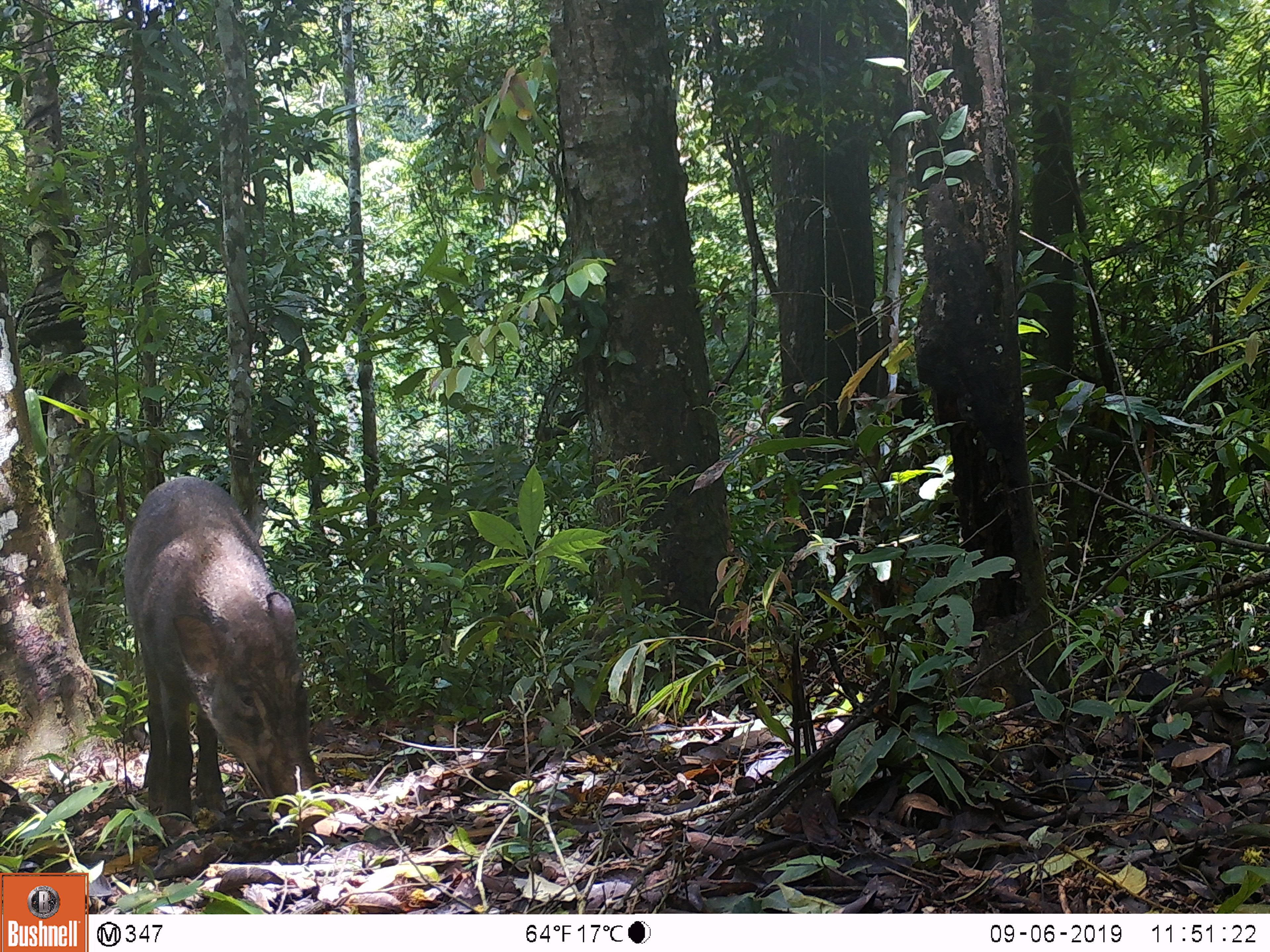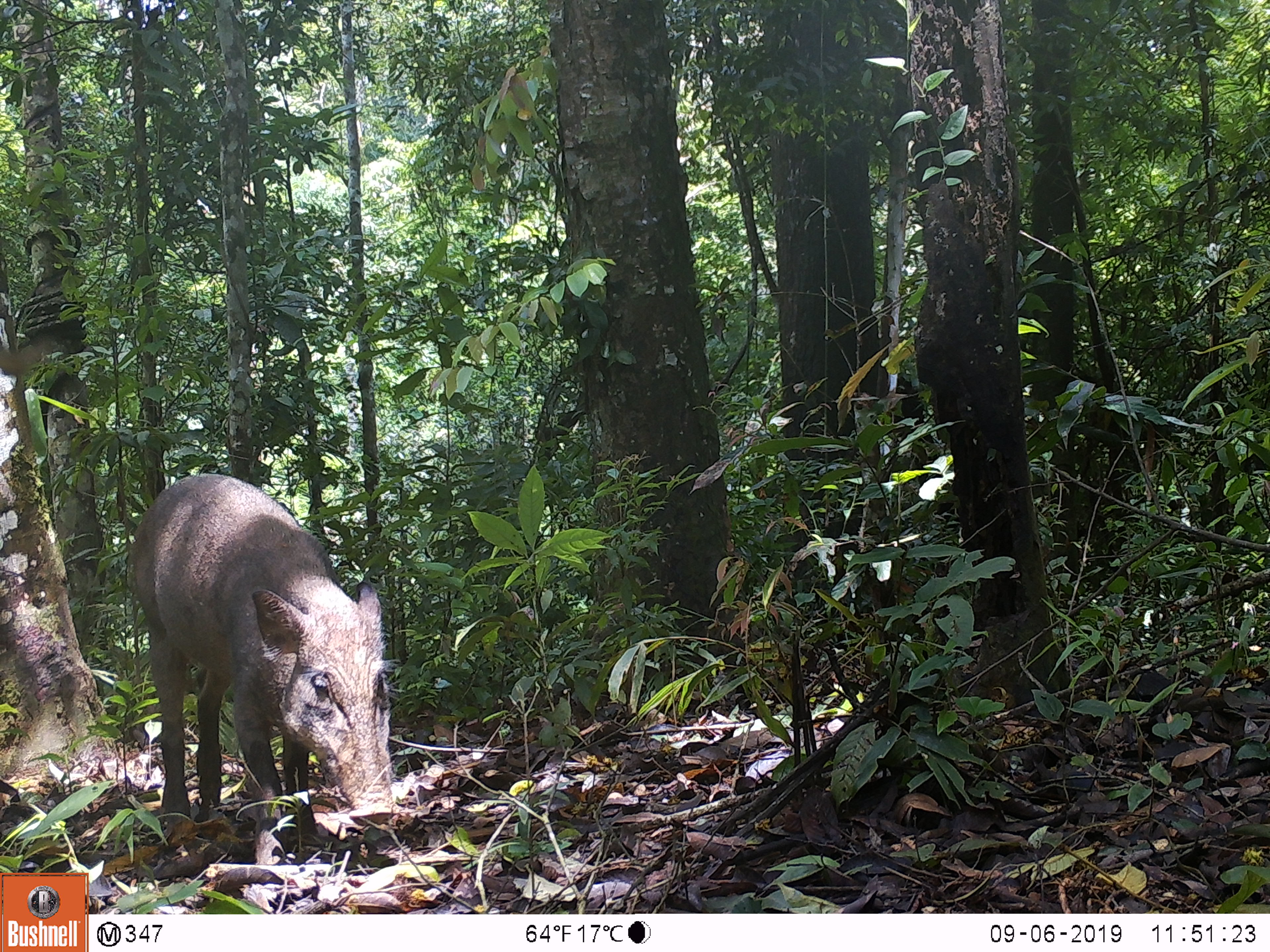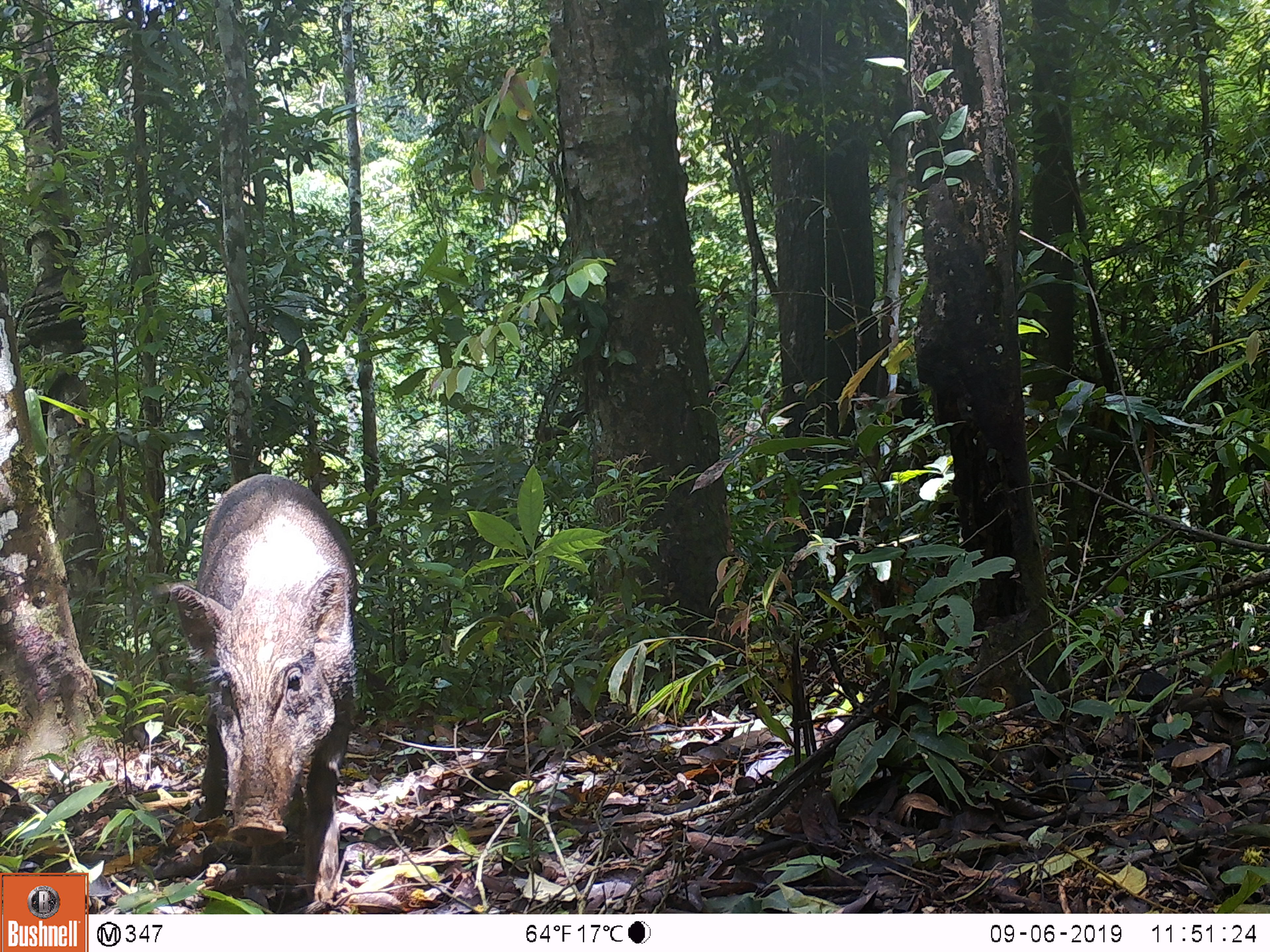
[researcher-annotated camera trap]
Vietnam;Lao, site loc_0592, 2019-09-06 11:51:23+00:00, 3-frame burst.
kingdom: Animalia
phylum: Chordata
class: Mammalia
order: Artiodactyla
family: Suidae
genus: Sus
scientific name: Sus scrofa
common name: eurasian wild pig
Eurasian wild pig (Sus scrofa). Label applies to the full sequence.